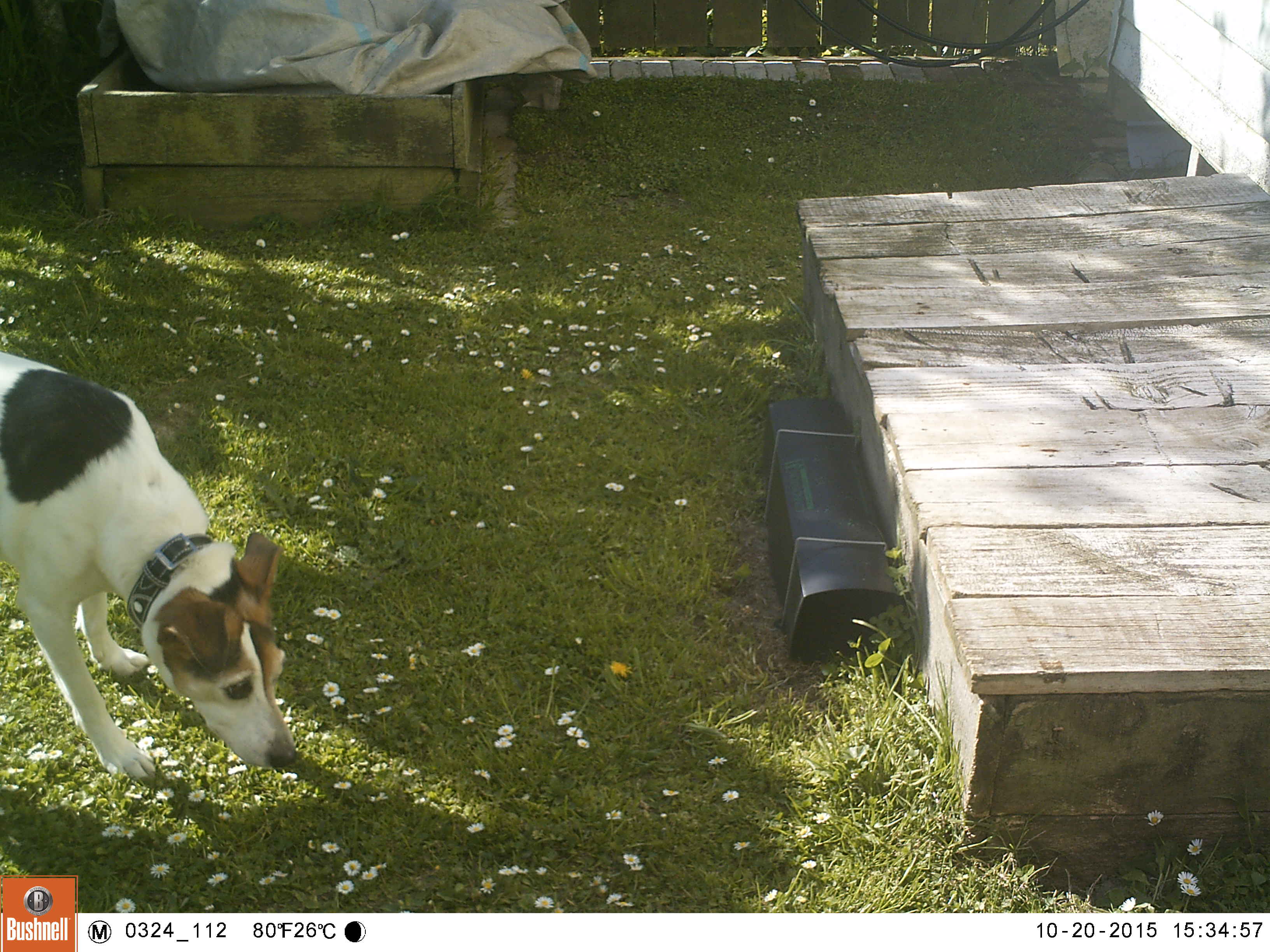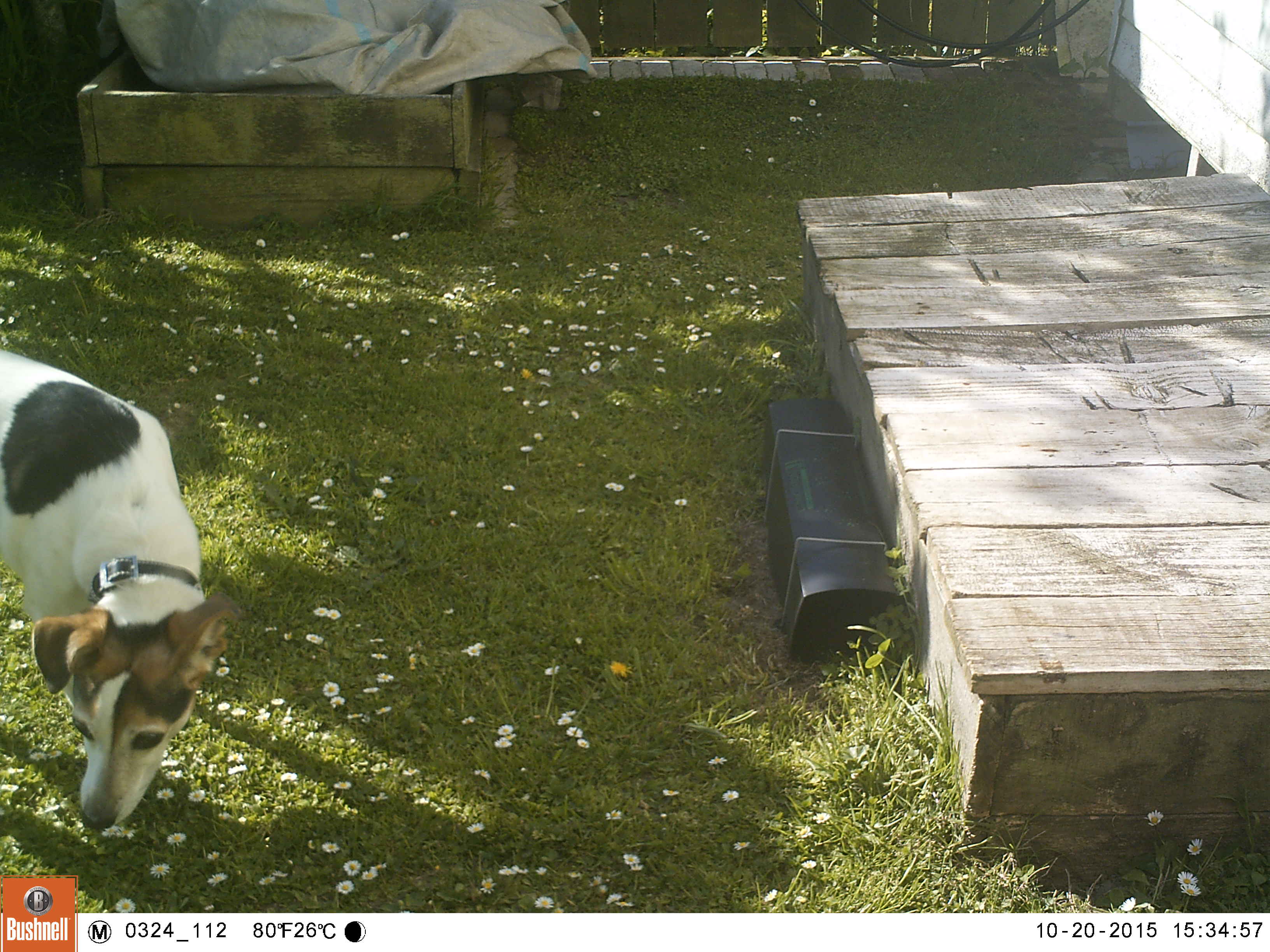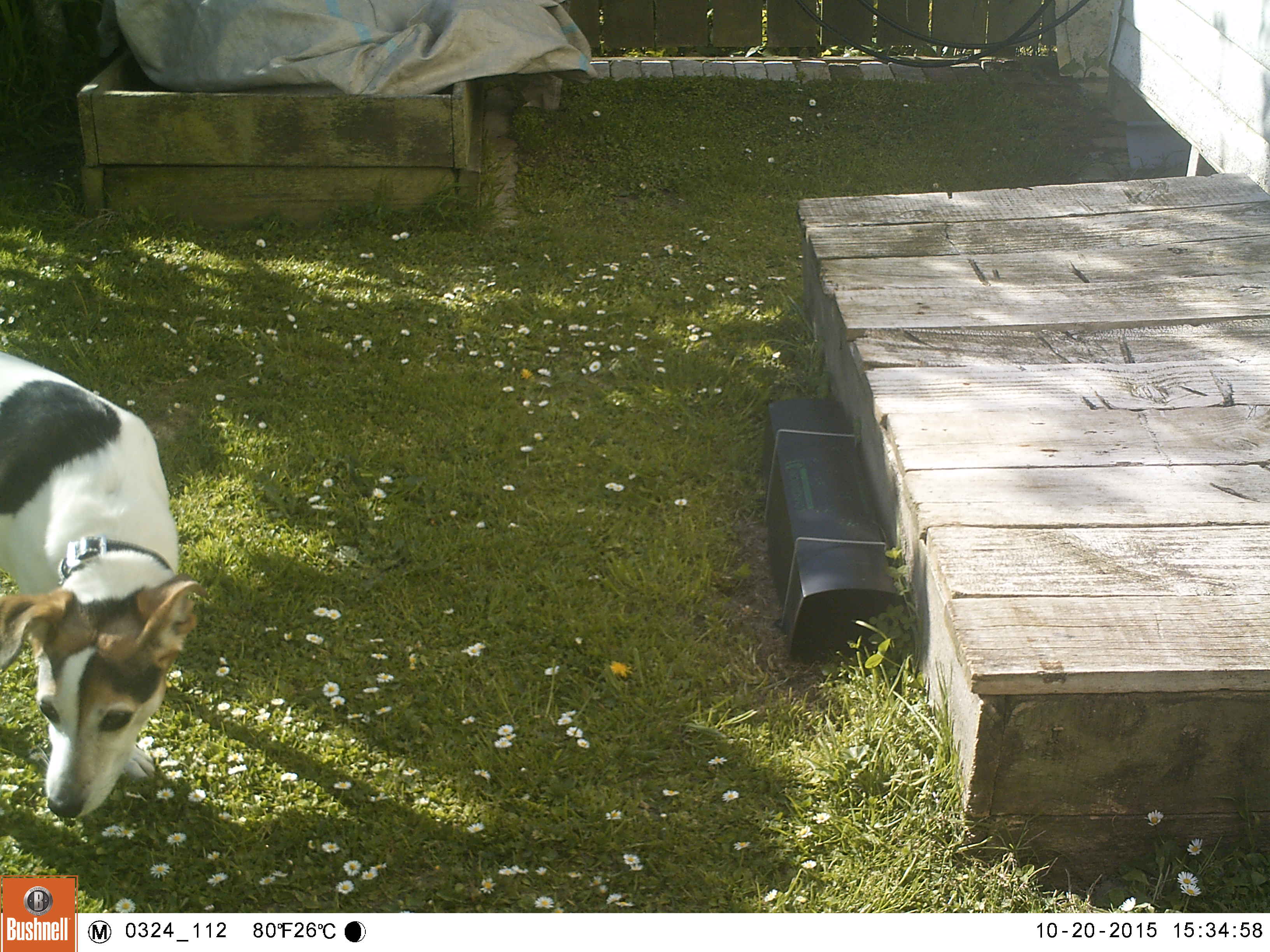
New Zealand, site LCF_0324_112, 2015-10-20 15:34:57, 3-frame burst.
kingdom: Animalia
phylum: Chordata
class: Mammalia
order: Carnivora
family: Canidae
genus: Canis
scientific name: Canis familiaris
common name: domestic dog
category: dog